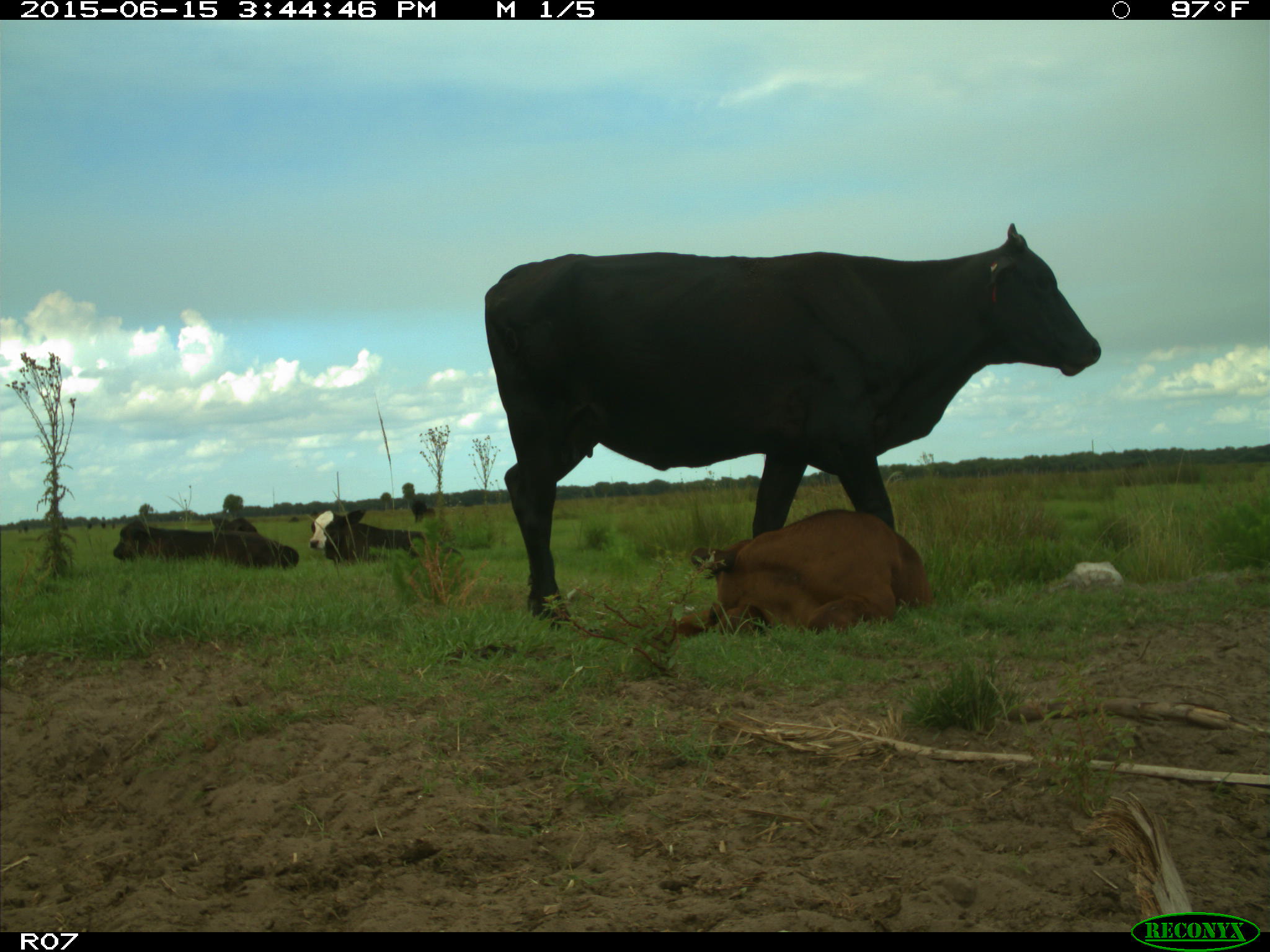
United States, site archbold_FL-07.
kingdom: Animalia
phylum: Chordata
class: Mammalia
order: Artiodactyla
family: Bovidae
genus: Bos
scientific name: Bos taurus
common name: domestic cow